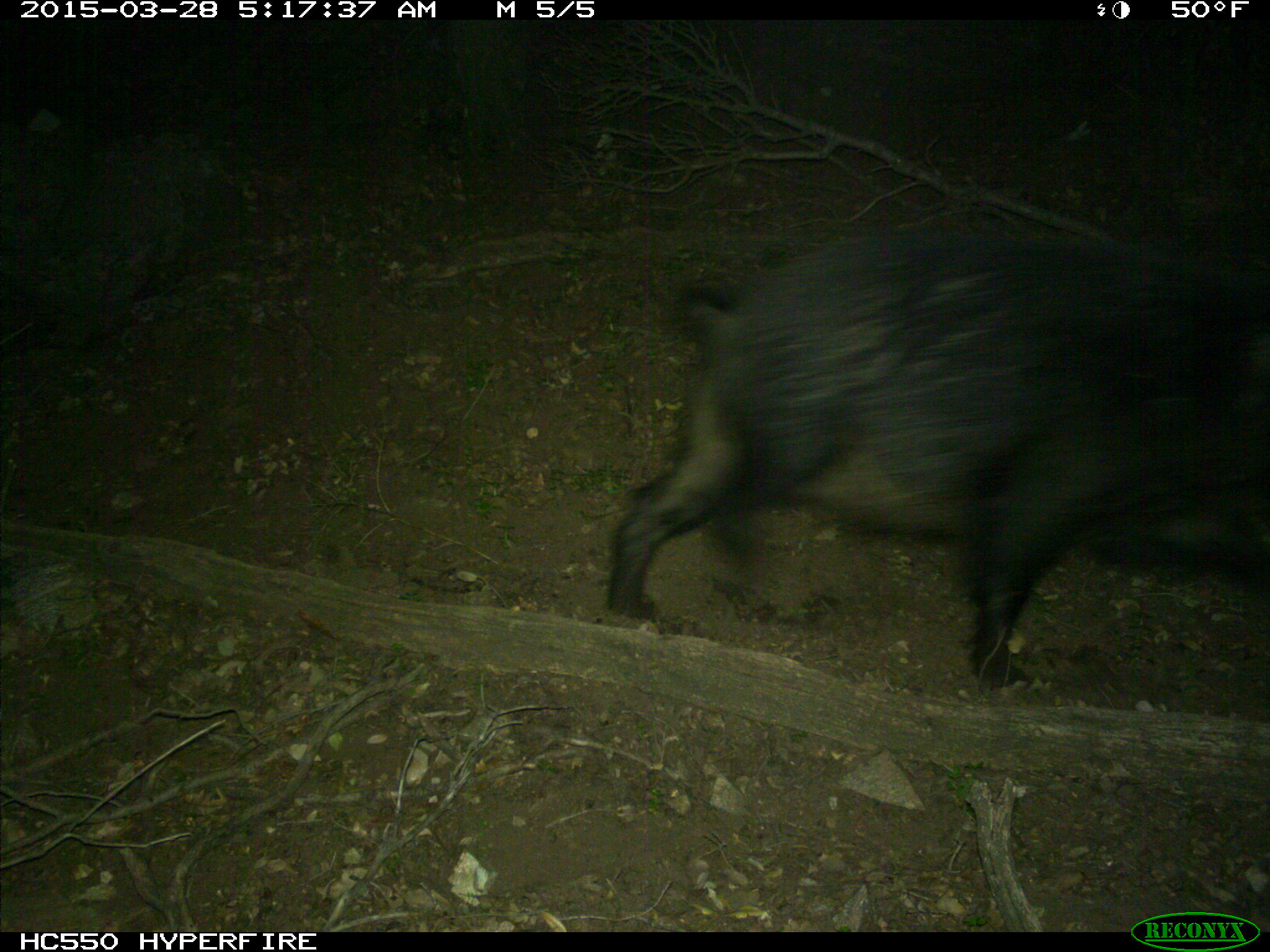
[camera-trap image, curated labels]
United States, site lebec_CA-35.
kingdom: Animalia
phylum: Chordata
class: Mammalia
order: Artiodactyla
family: Suidae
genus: Sus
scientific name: Sus scrofa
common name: wild boar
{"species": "Sus scrofa (wild boar)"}